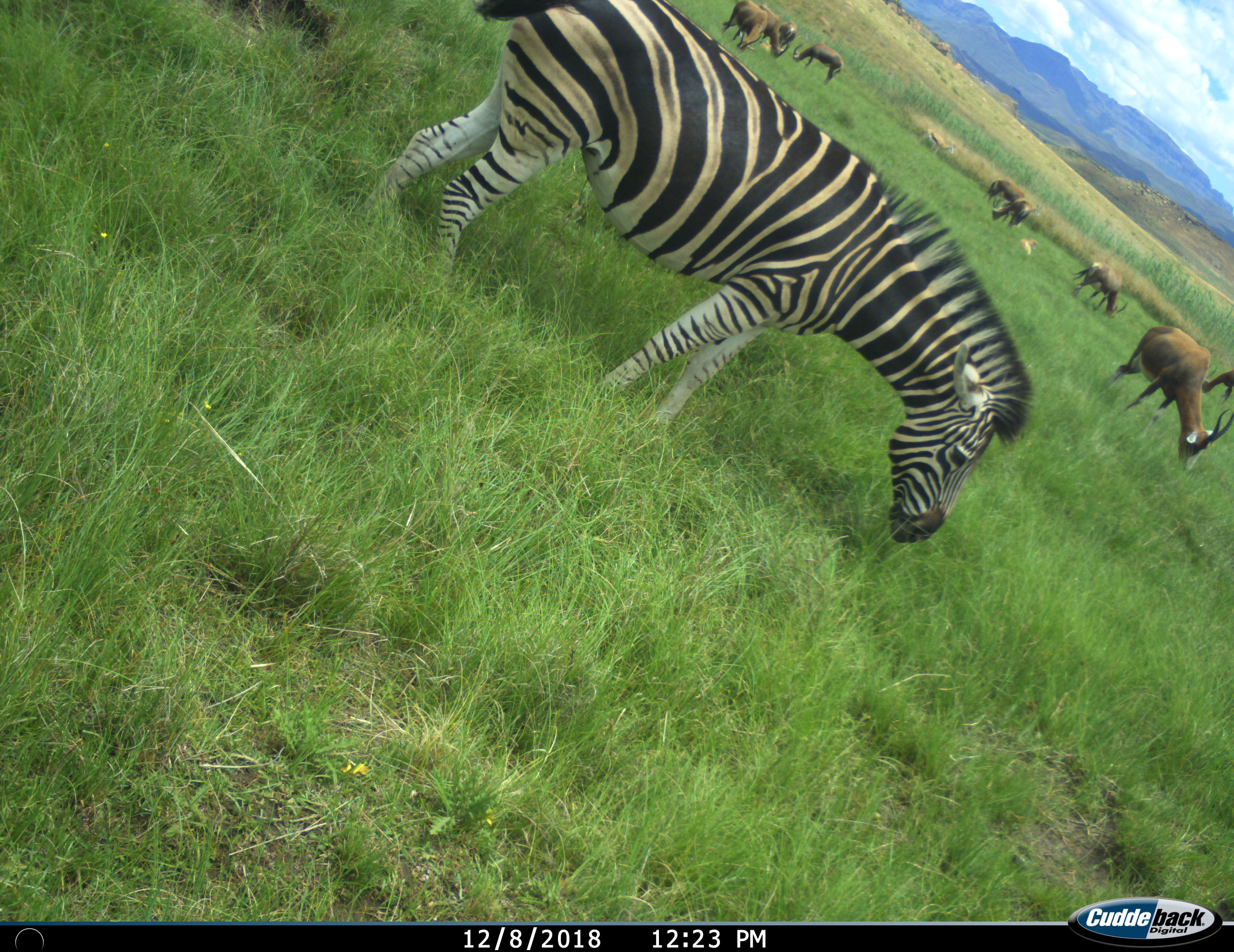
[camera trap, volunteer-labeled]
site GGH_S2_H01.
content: unidentified animal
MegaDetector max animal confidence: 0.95